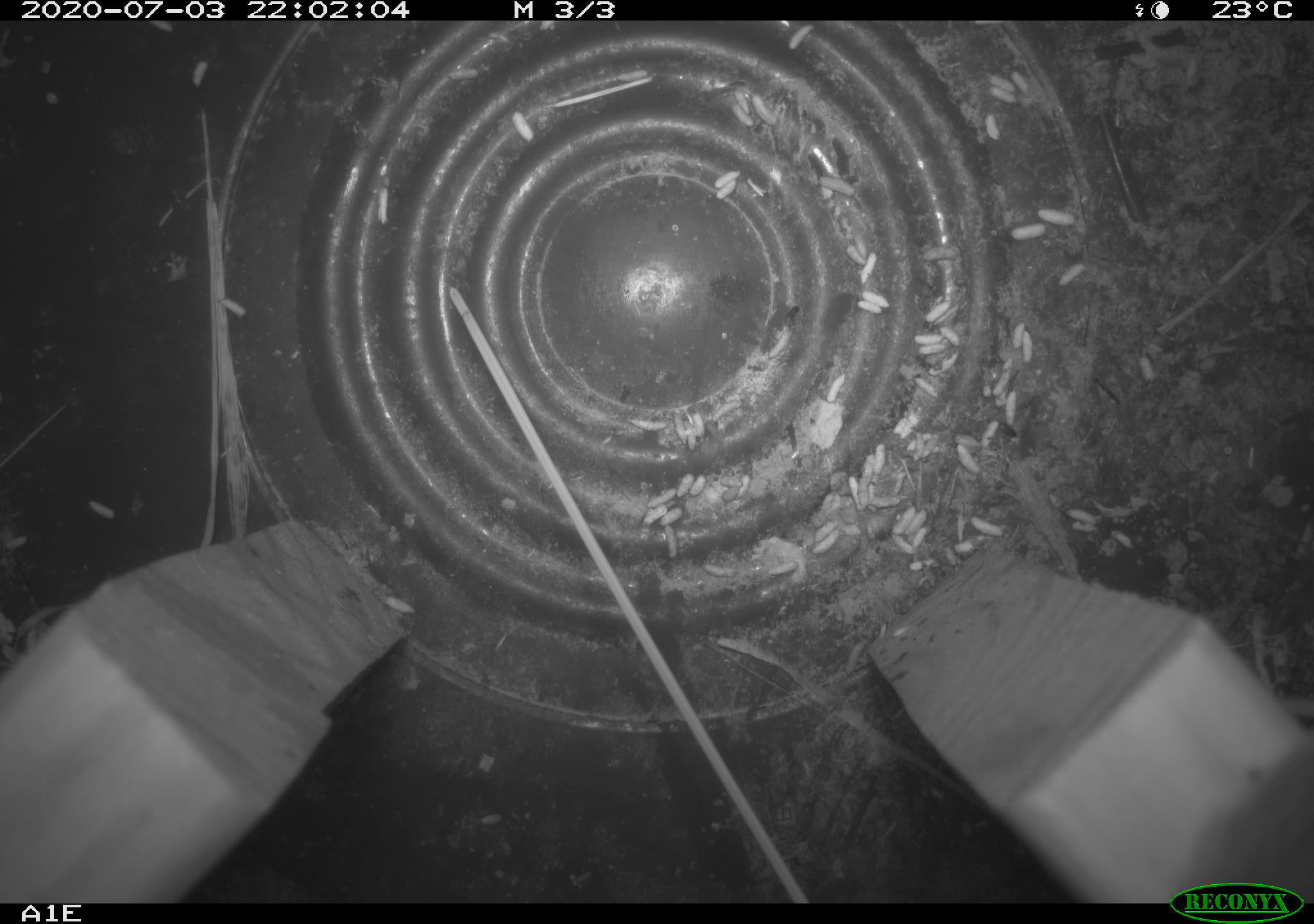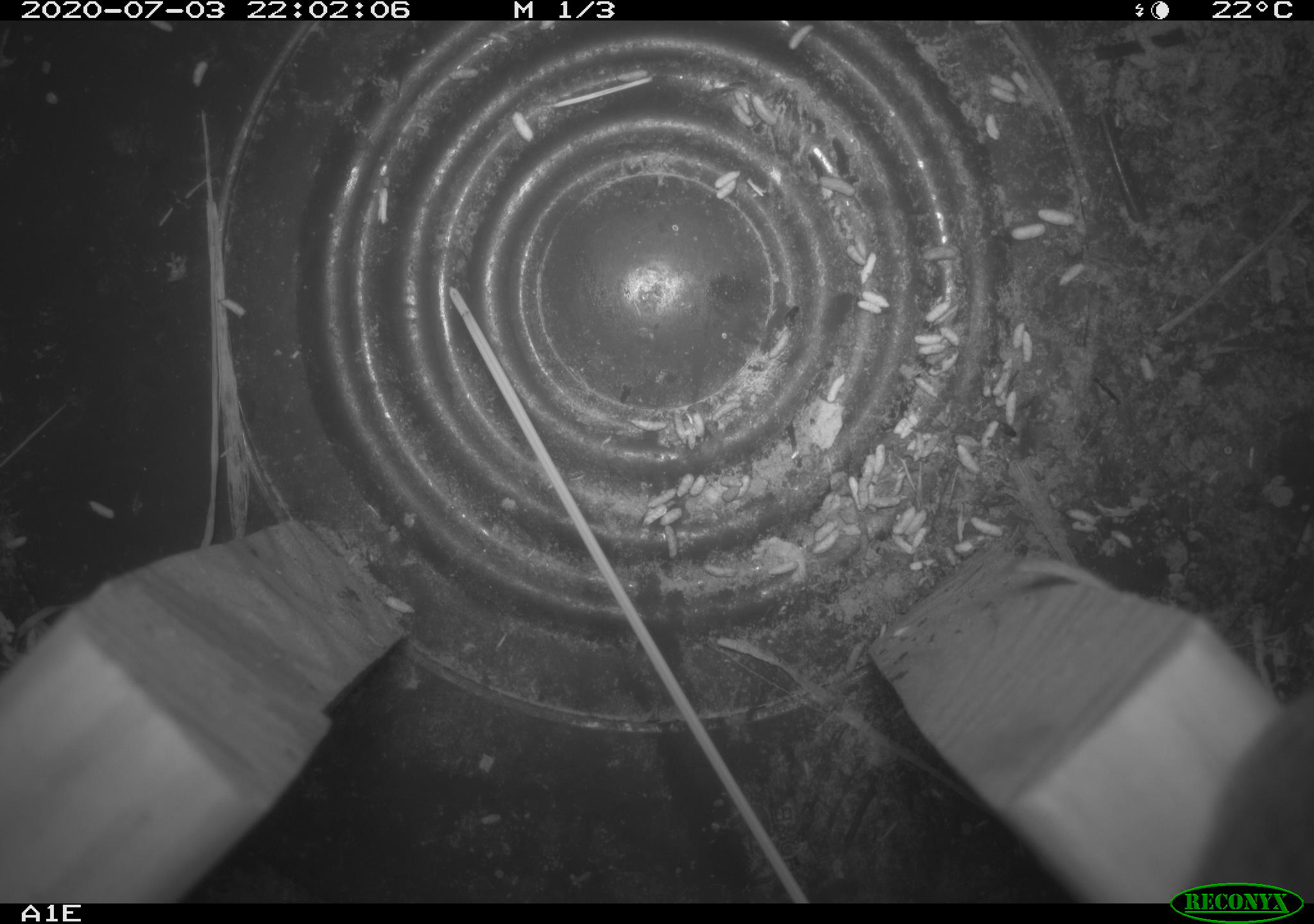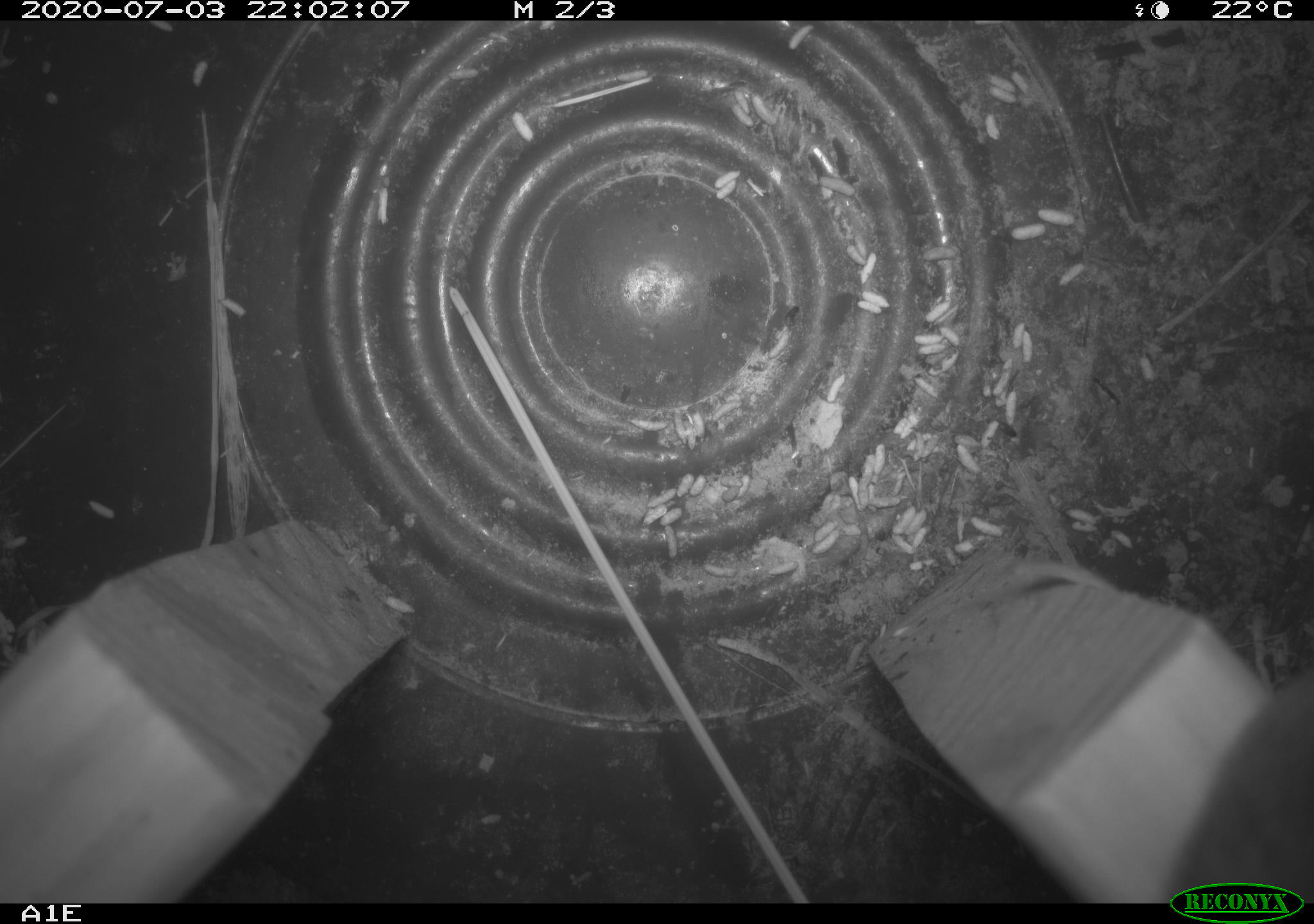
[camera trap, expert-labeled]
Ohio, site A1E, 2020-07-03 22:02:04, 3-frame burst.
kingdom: Animalia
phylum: Chordata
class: Mammalia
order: Rodentia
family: Cricetidae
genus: Peromyscus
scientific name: Peromyscus leucopus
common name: white-footed mouse